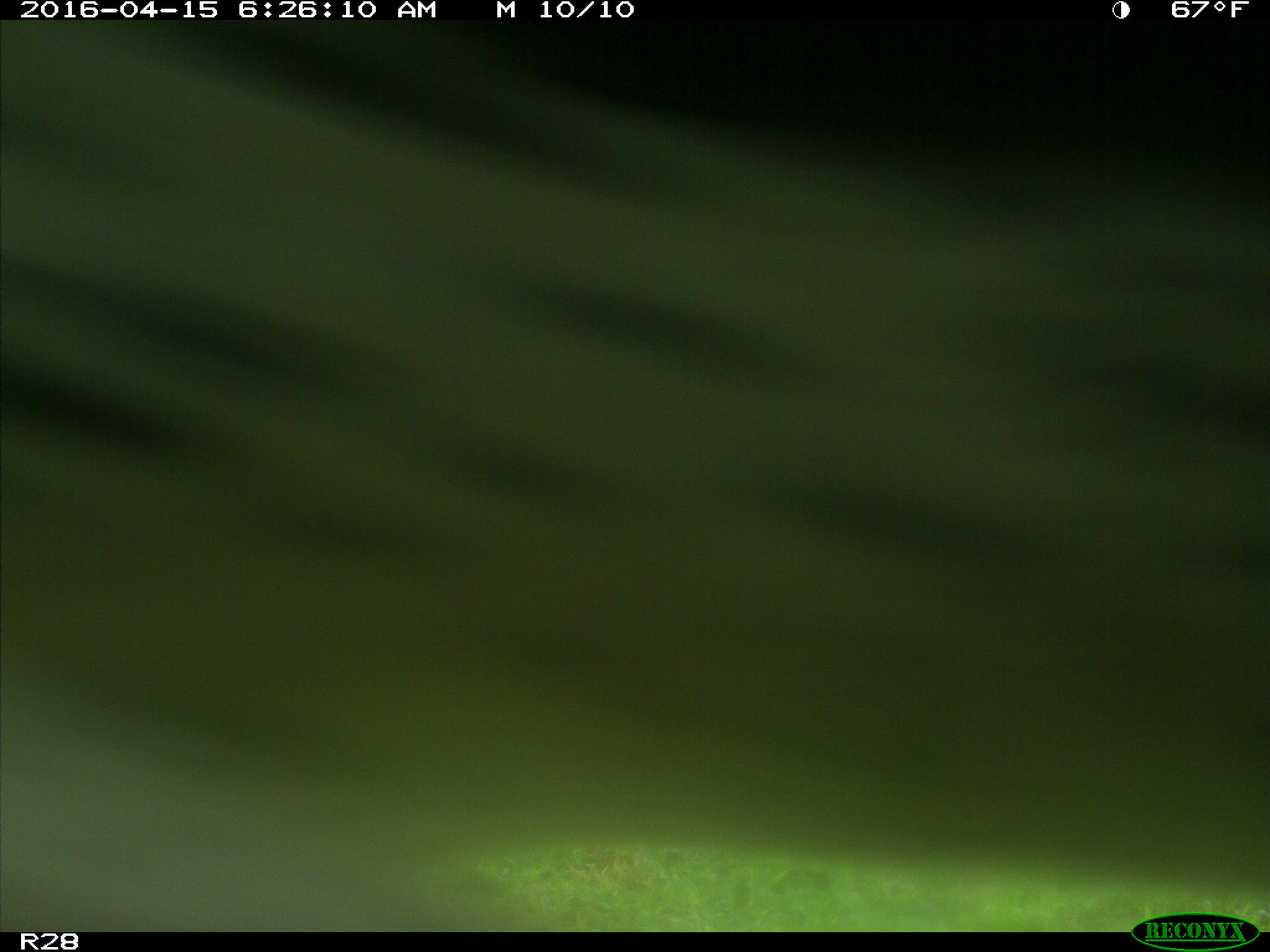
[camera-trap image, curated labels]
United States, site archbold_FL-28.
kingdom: Animalia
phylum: Chordata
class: Mammalia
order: Artiodactyla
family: Bovidae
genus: Bos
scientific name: Bos taurus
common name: domestic cow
Bos taurus (domestic cow).